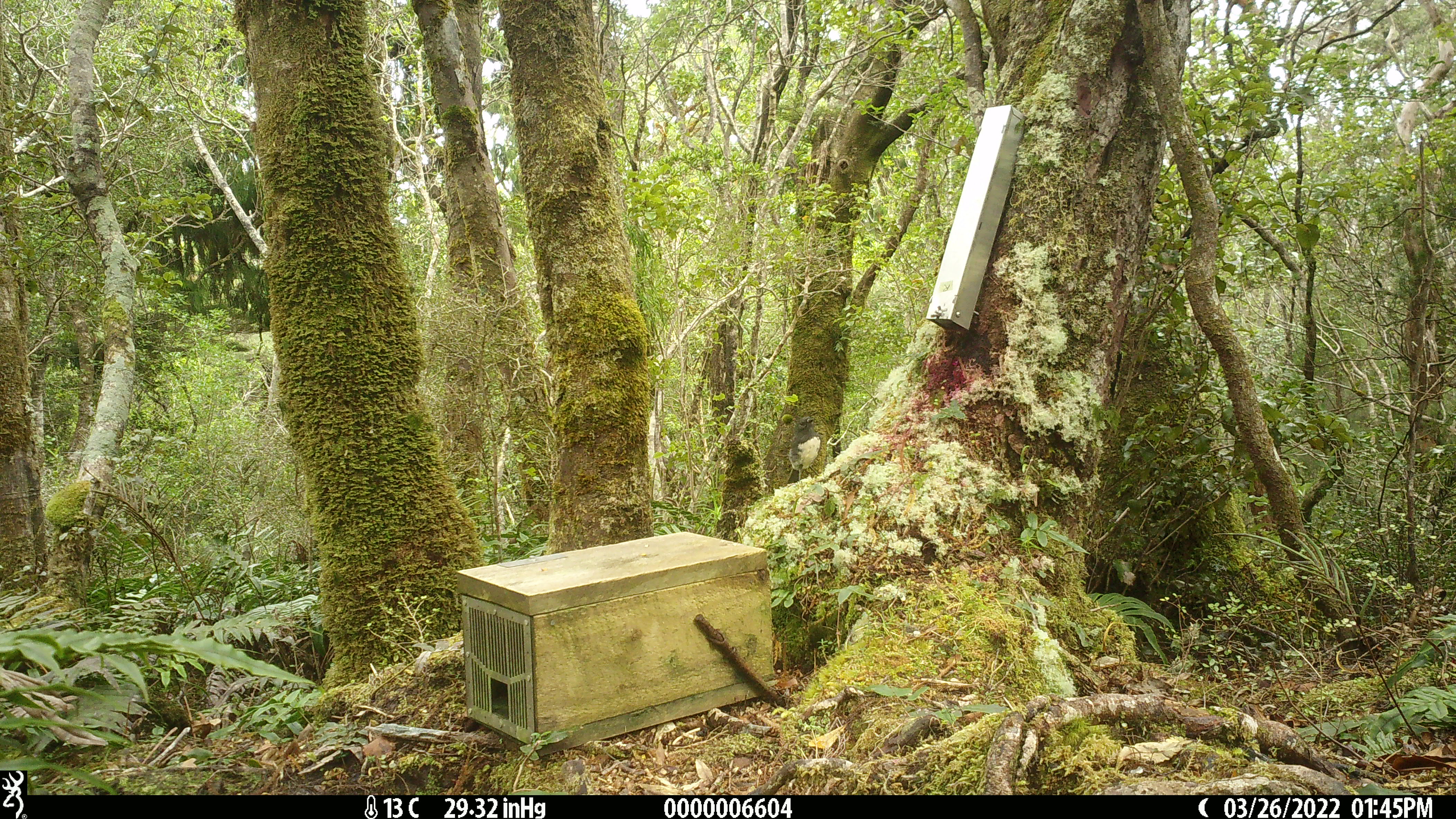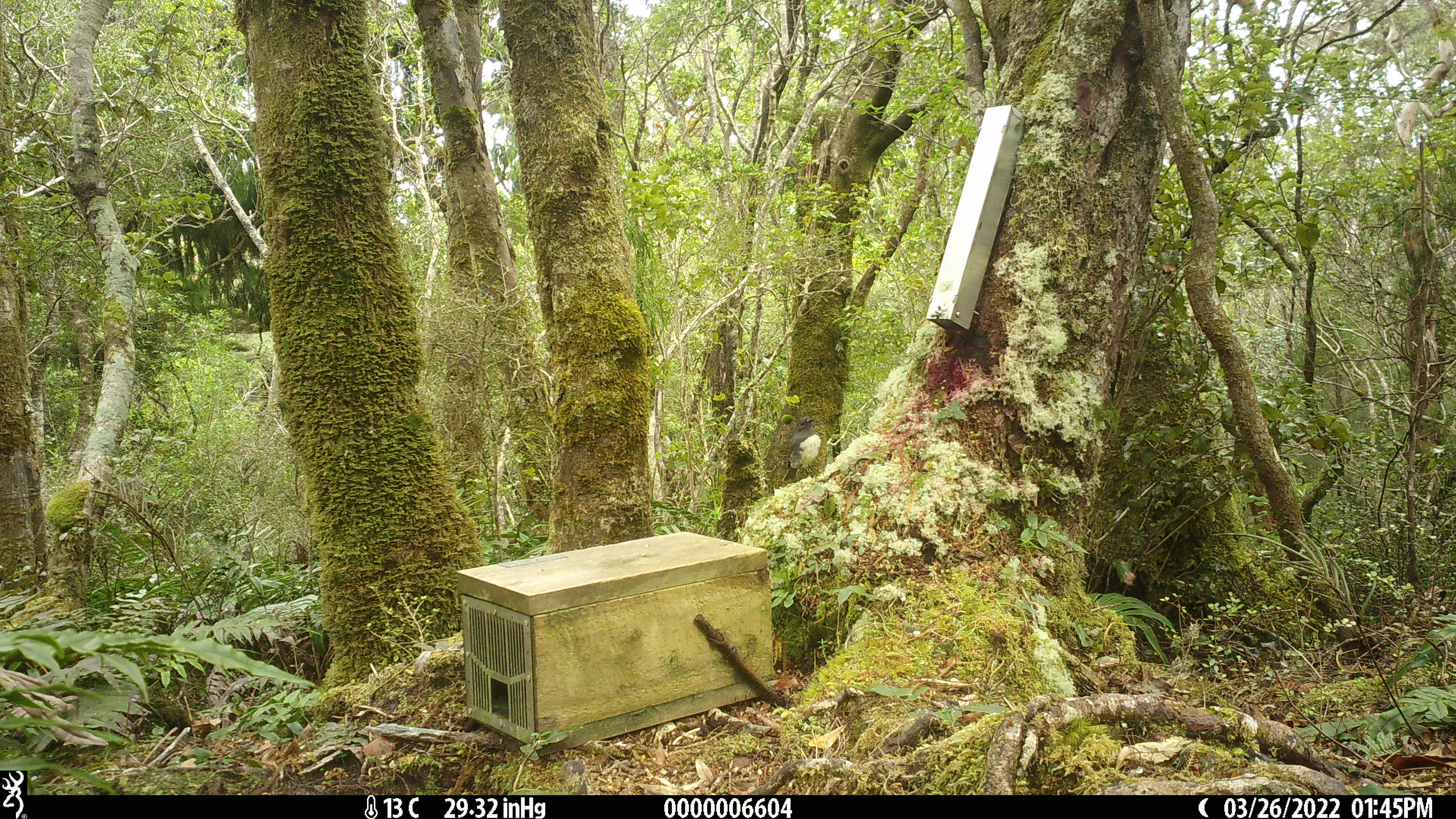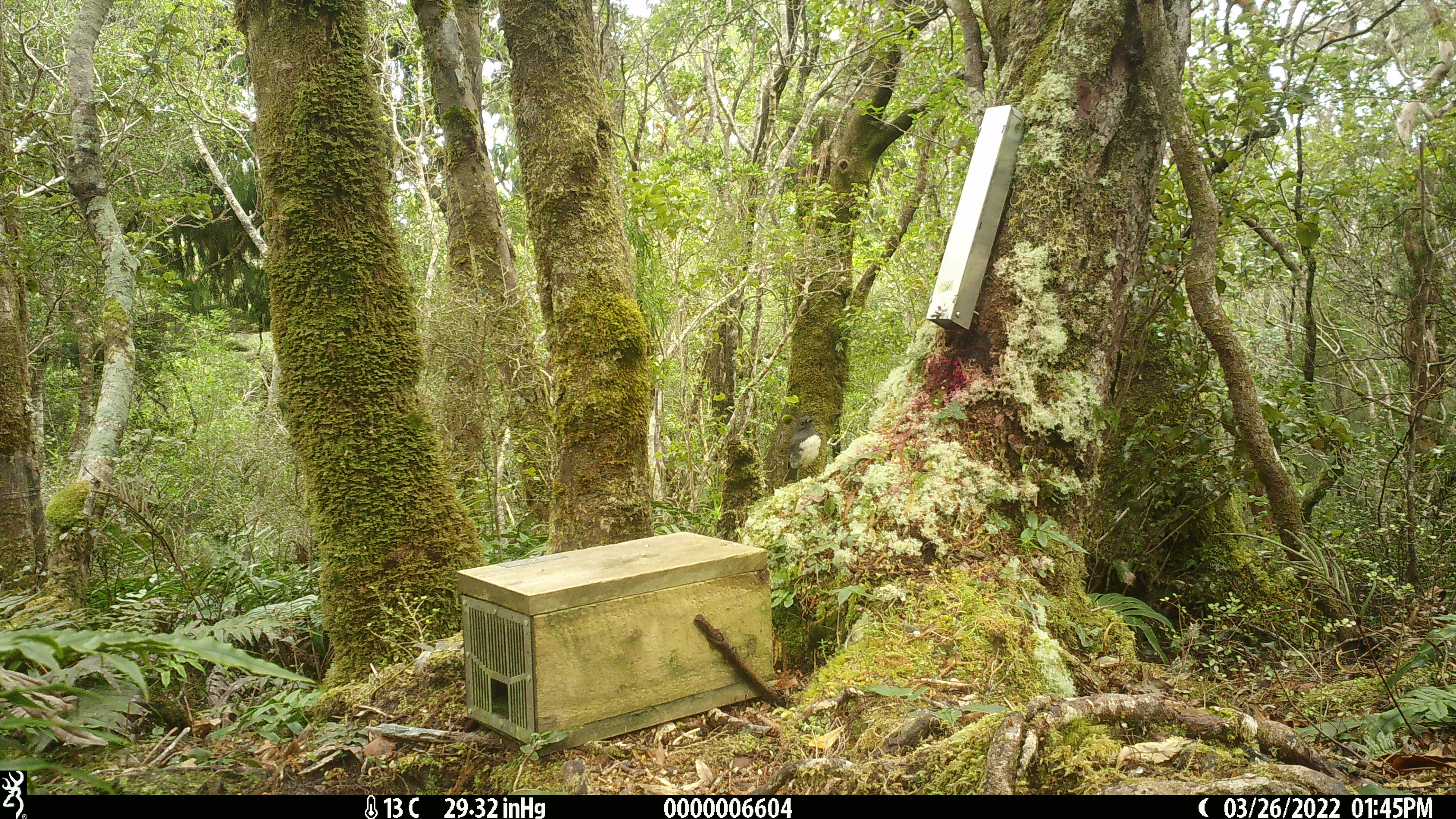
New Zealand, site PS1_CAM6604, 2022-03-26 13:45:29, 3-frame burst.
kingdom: Animalia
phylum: Chordata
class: Aves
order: Passeriformes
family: Petroicidae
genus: Petroica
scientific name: Petroica australis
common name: new zealand robin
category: robin